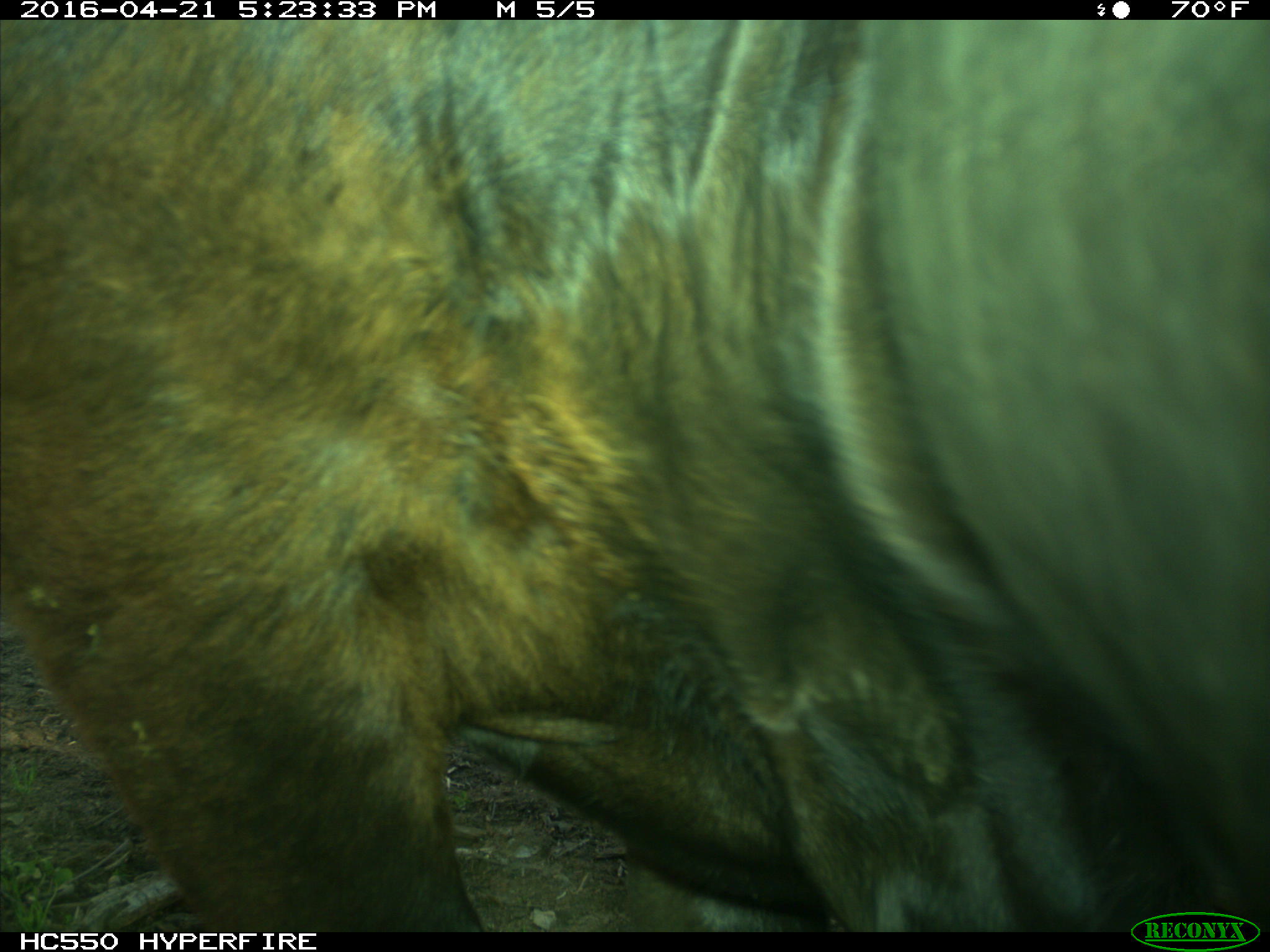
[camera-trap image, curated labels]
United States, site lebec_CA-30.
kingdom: Animalia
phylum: Chordata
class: Mammalia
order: Artiodactyla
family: Bovidae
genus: Bos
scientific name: Bos taurus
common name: domestic cow